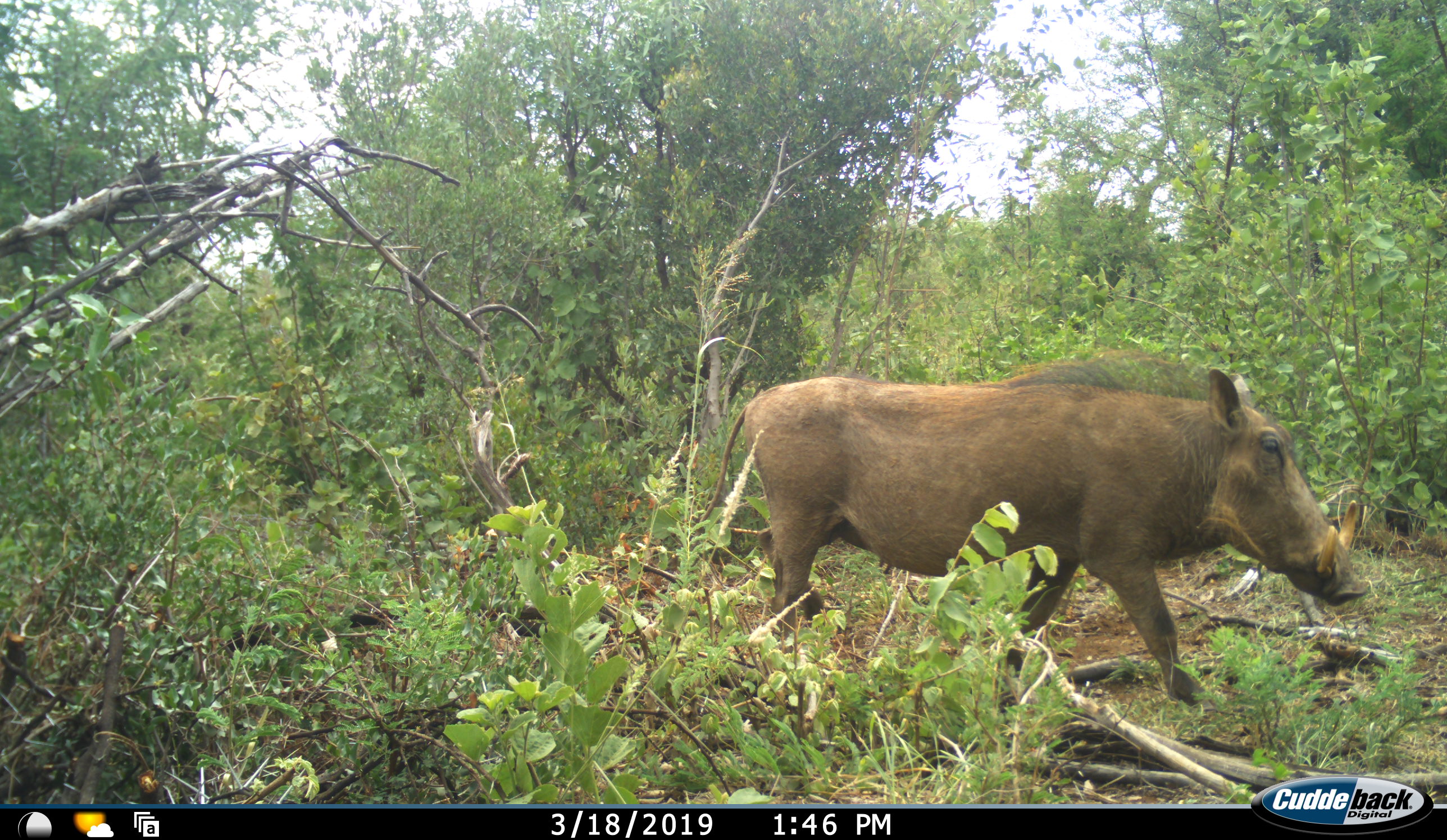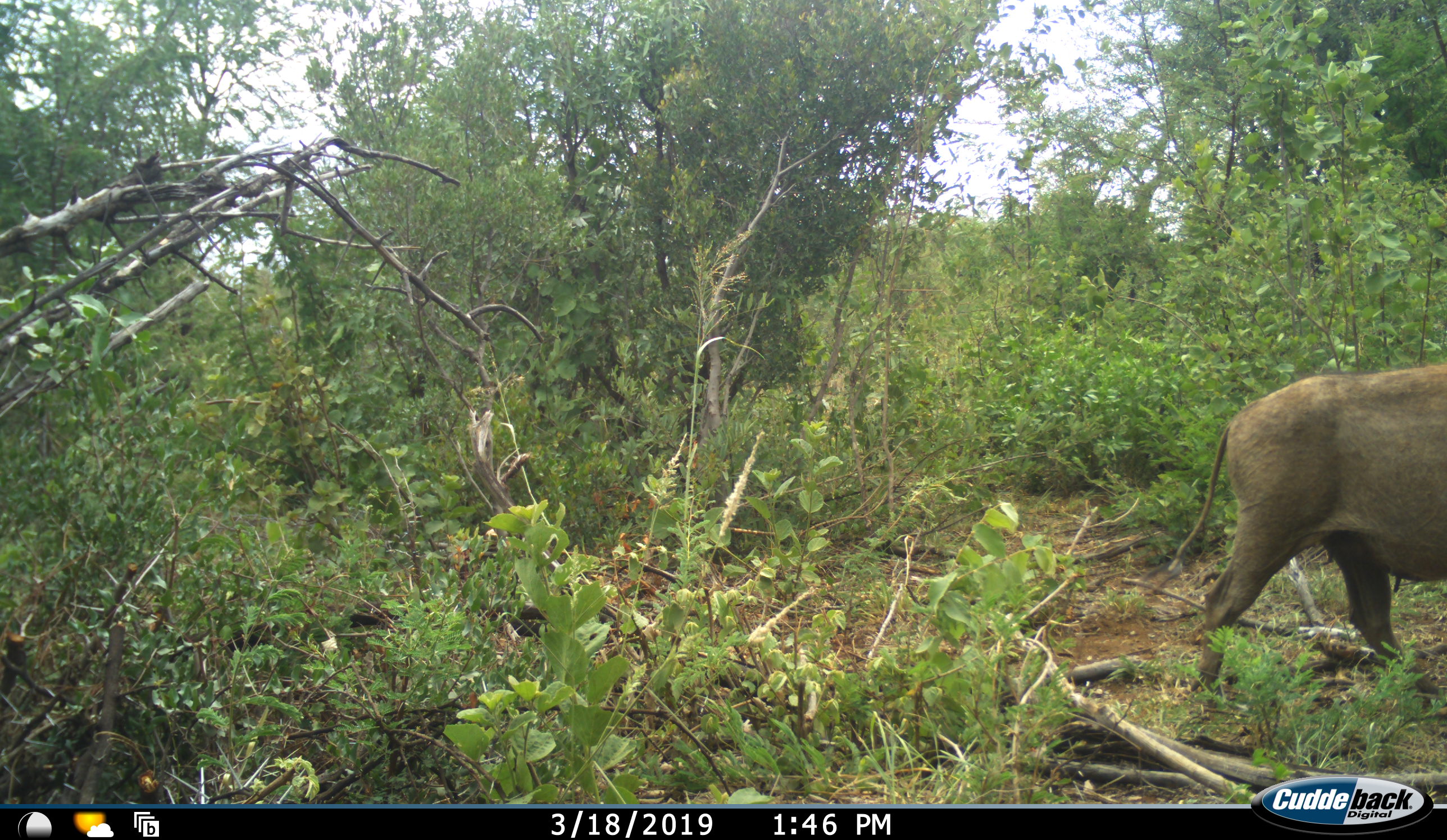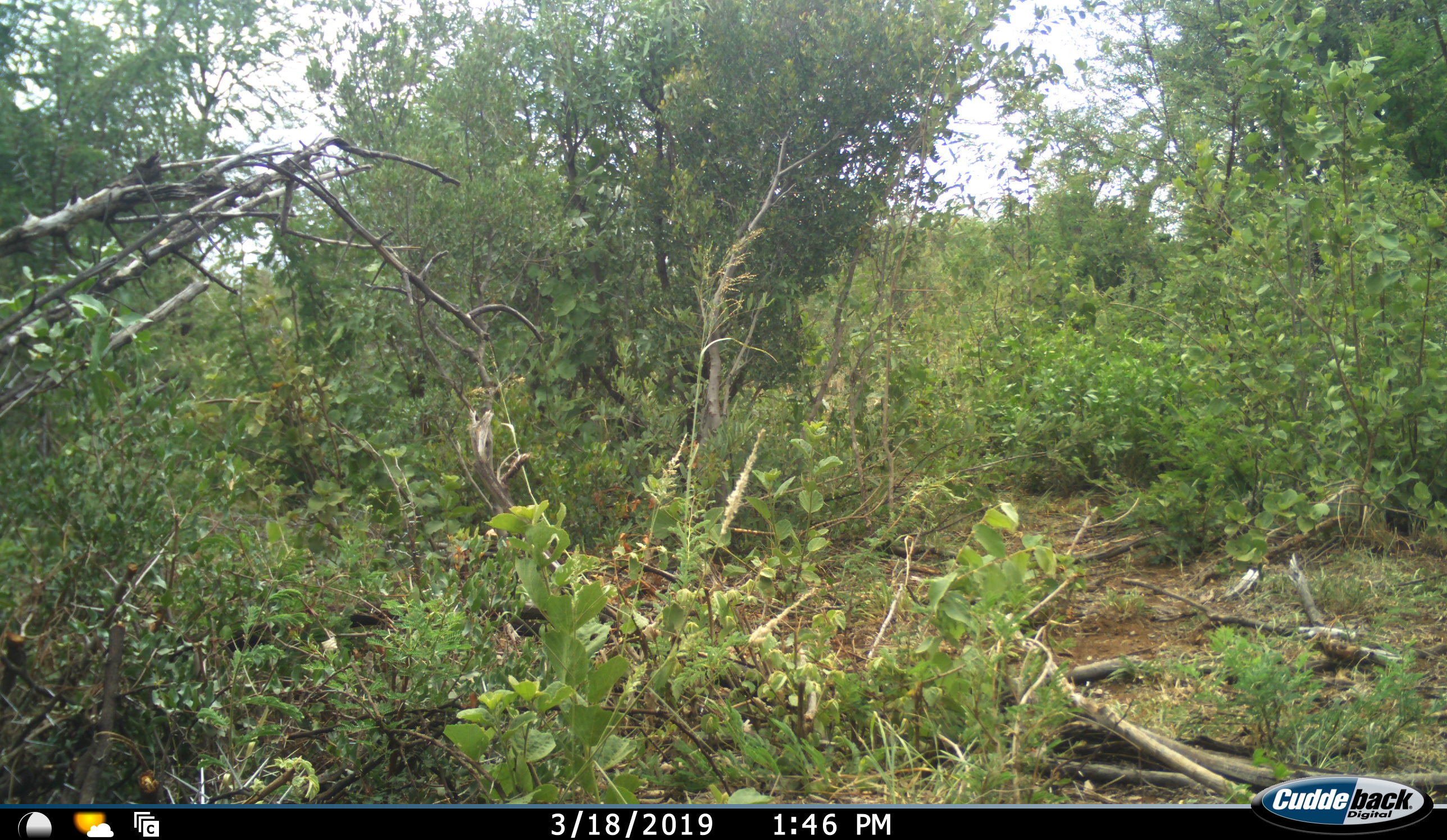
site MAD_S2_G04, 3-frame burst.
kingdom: Animalia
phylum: Chordata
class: Mammalia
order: Artiodactyla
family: Suidae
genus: Phacochoerus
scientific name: Phacochoerus africanus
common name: warthog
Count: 1.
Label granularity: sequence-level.